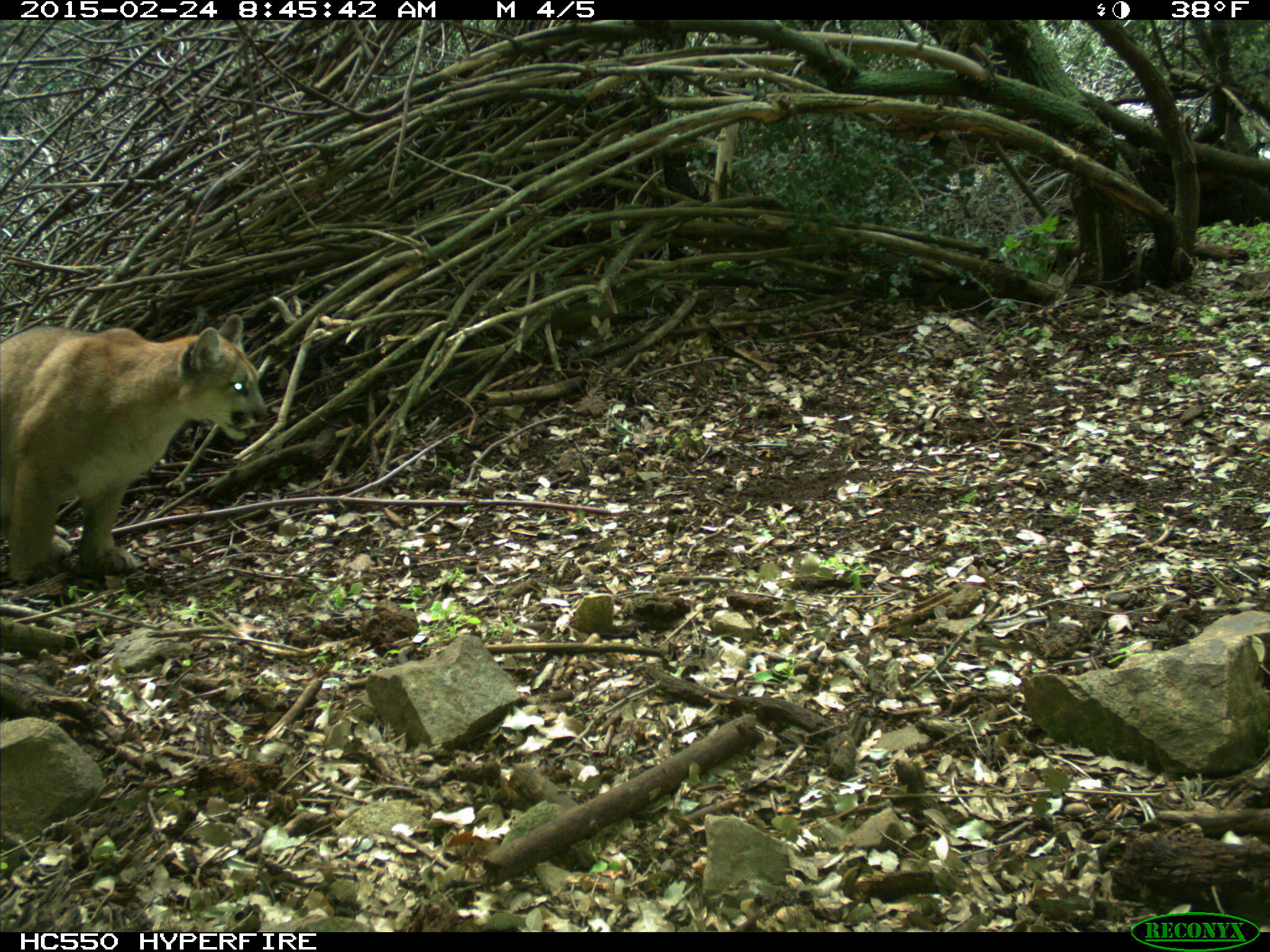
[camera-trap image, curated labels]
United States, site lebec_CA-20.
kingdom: Animalia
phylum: Chordata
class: Mammalia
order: Carnivora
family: Felidae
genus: Puma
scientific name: Puma concolor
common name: mountain lion